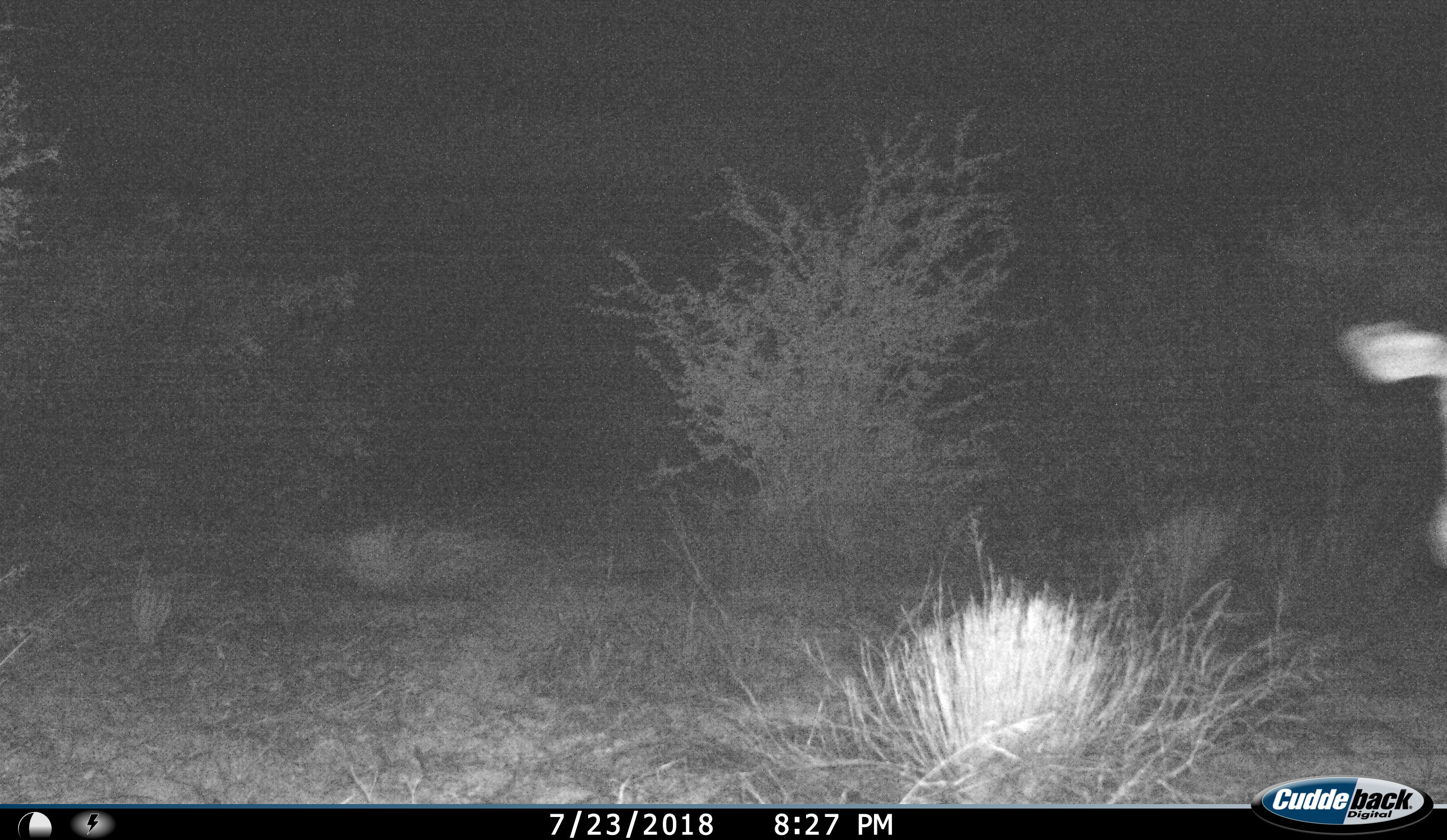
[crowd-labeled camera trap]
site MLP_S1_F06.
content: unidentified animal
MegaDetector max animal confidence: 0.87